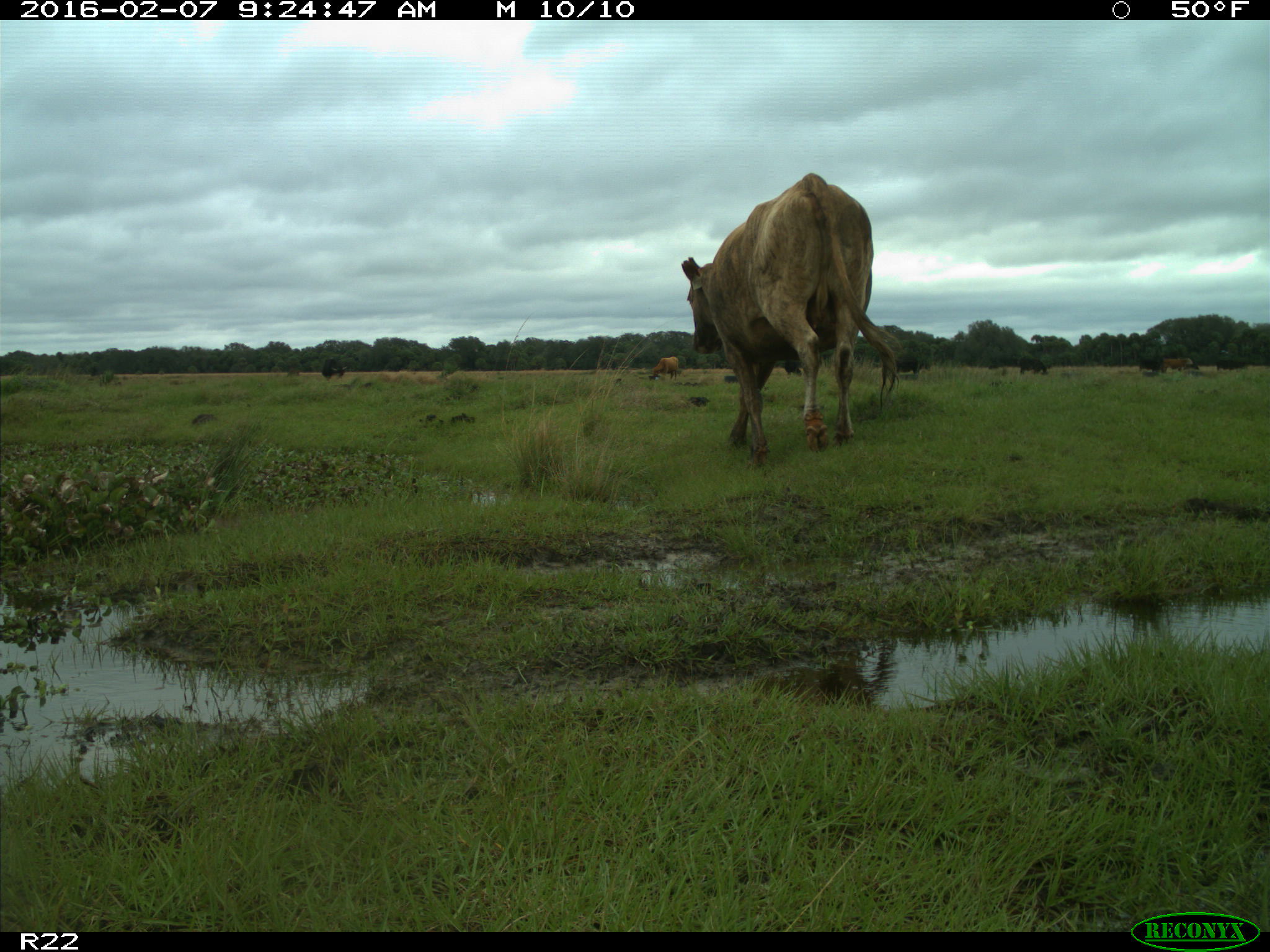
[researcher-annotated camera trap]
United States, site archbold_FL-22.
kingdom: Animalia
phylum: Chordata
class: Mammalia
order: Artiodactyla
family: Bovidae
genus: Bos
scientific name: Bos taurus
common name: domestic cow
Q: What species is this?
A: Bos taurus (domestic cow).